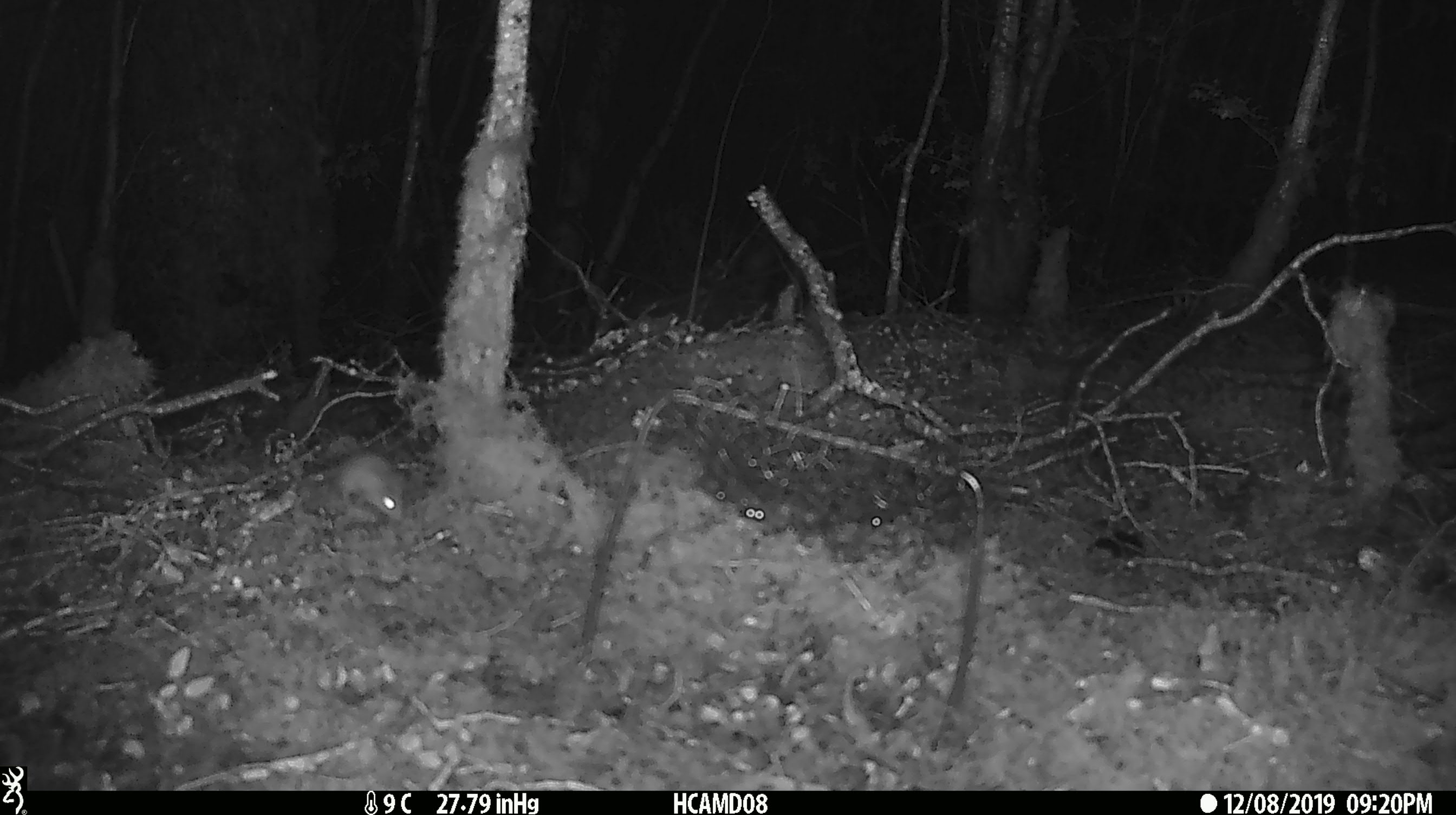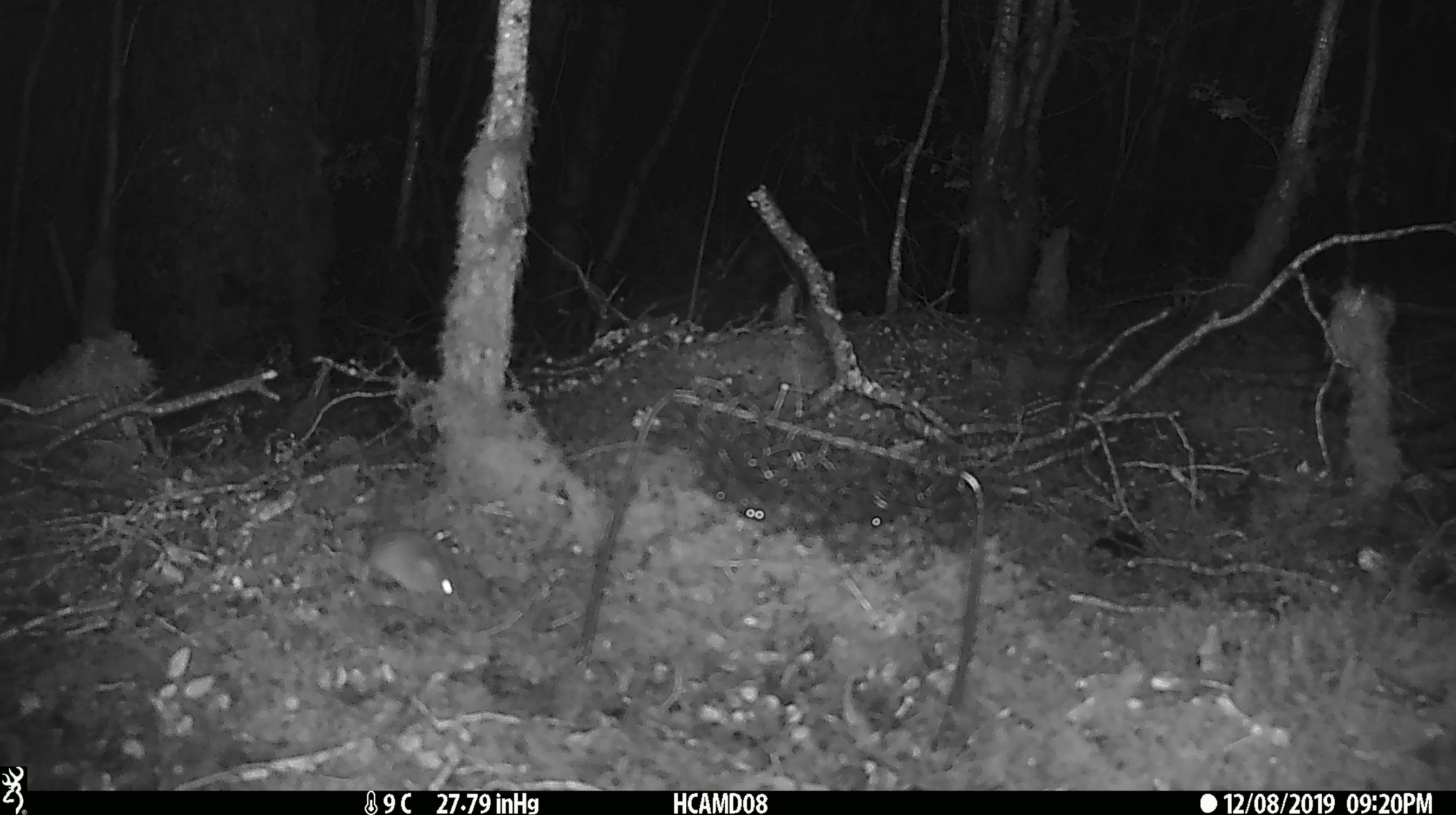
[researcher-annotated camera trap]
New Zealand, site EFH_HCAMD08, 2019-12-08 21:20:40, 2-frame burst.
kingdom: Animalia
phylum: Chordata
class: Mammalia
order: Rodentia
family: Muridae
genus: Mus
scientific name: Mus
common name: mouse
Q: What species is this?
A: Mouse (Mus).